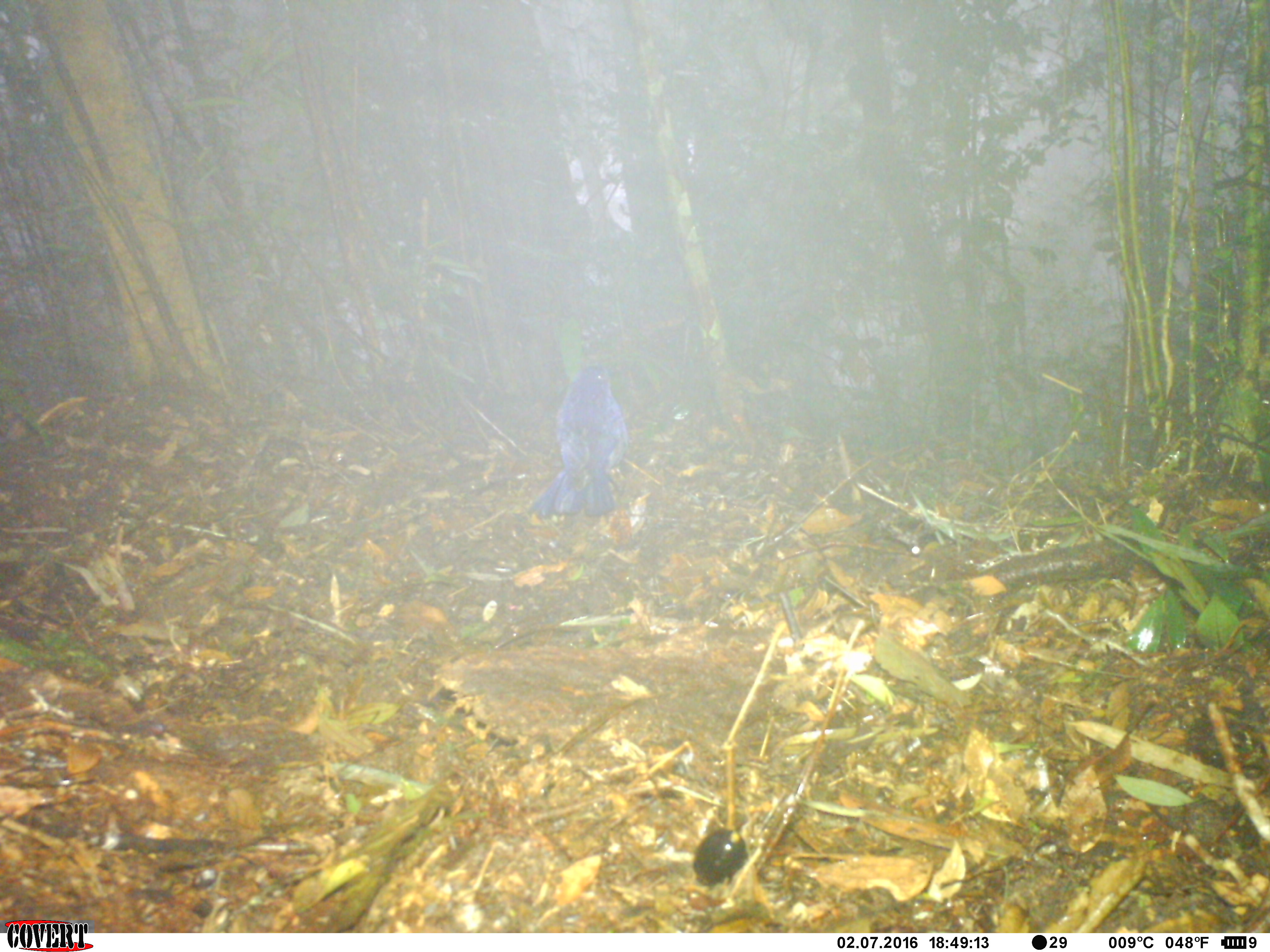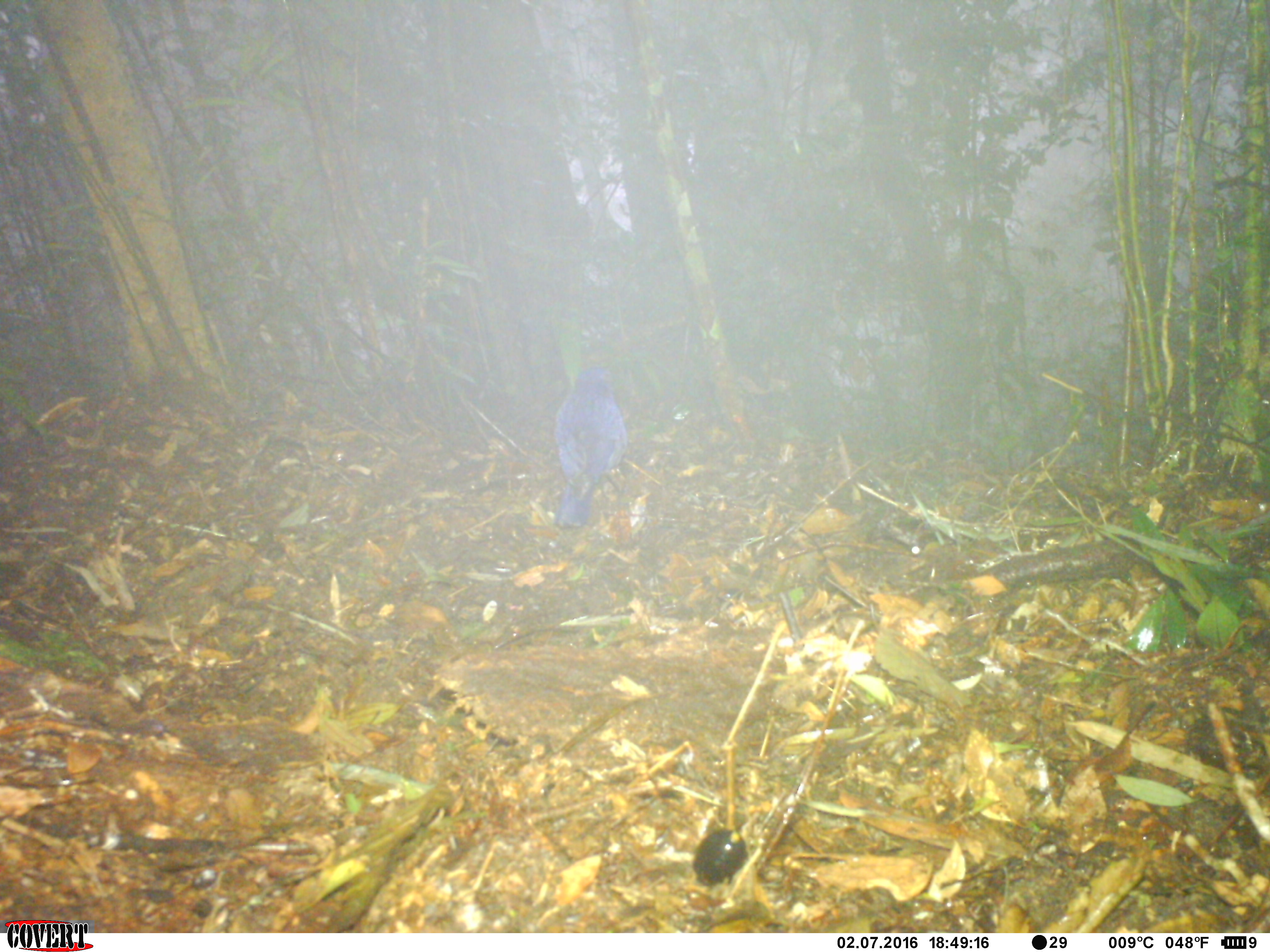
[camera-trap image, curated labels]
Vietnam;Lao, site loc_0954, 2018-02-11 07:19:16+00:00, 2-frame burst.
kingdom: Animalia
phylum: Chordata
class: Aves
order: Passeriformes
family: Muscicapidae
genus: Myophonus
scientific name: Myophonus caeruleus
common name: blue whistling thrush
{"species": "blue whistling thrush (Myophonus caeruleus)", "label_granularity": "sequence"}